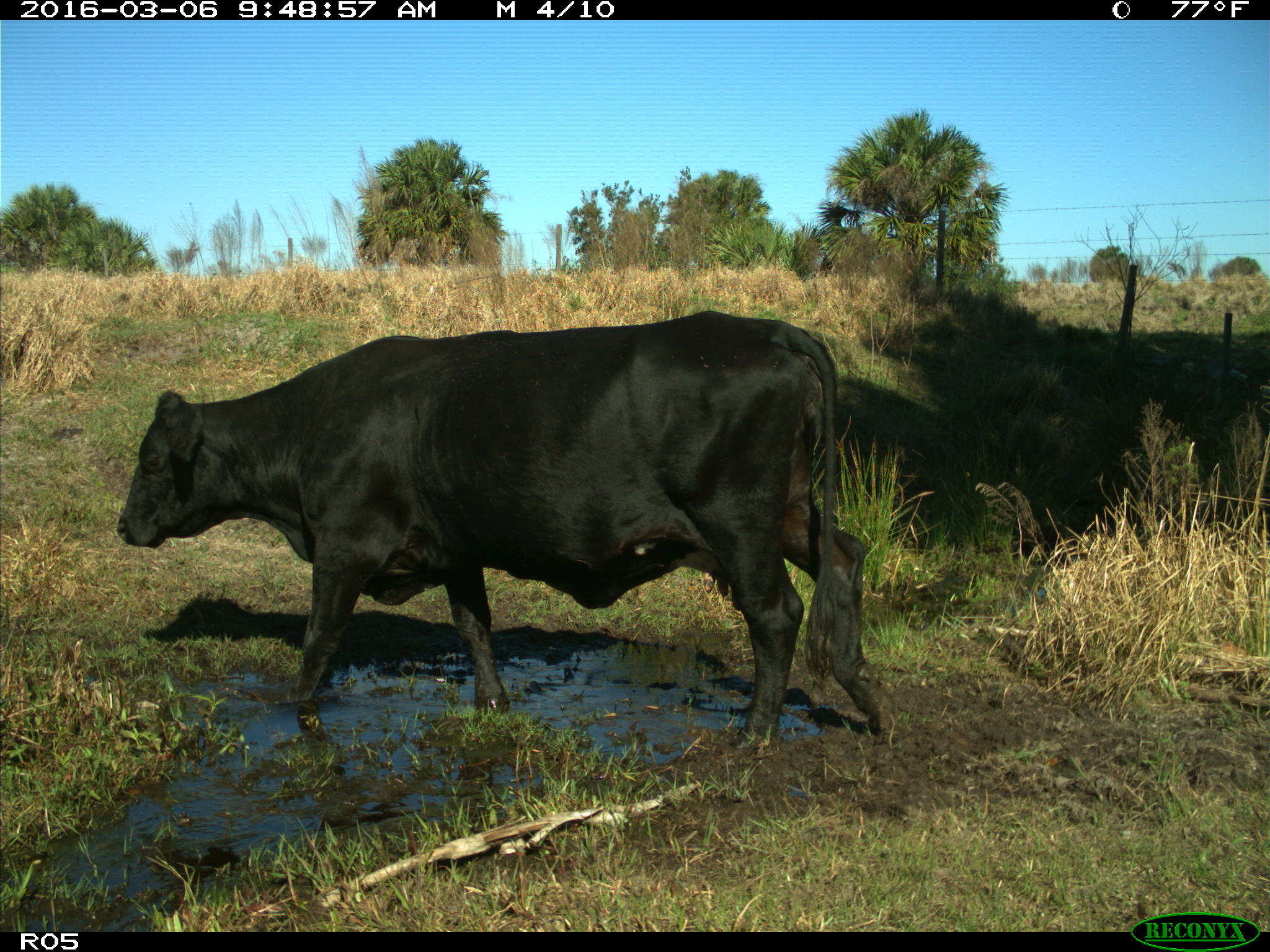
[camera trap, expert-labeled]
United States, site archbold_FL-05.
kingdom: Animalia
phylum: Chordata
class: Mammalia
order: Artiodactyla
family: Bovidae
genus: Bos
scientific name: Bos taurus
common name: domestic cow